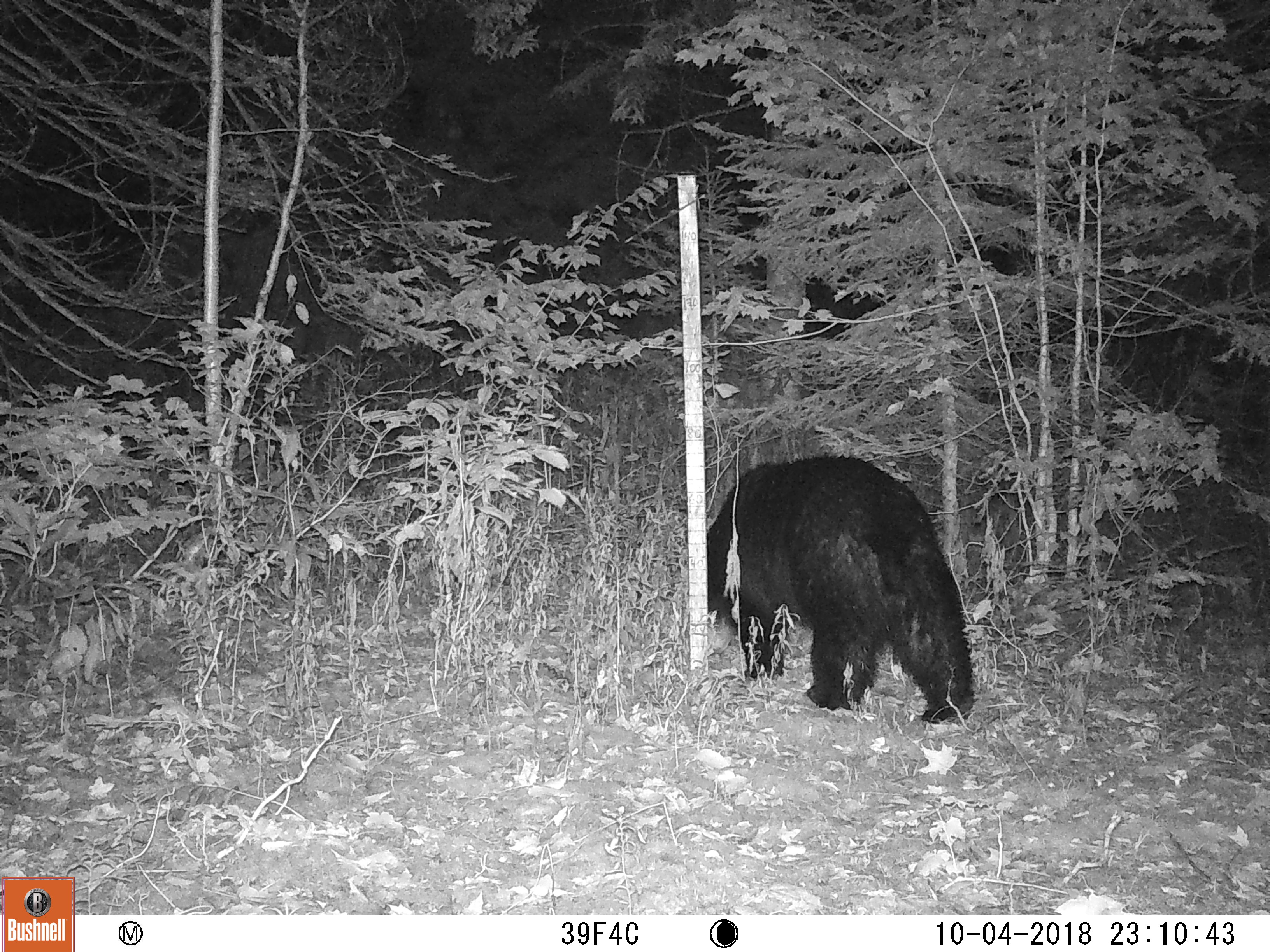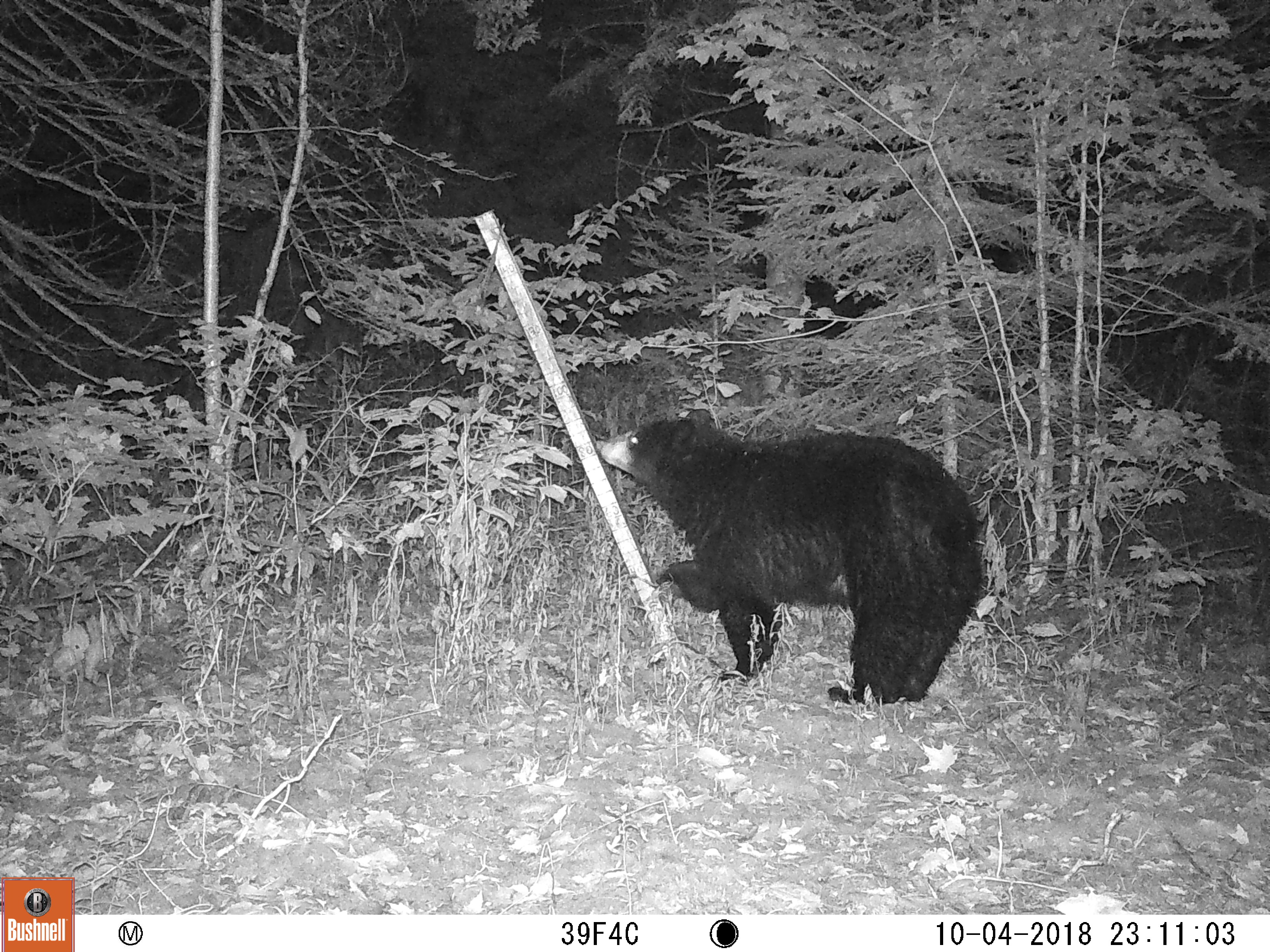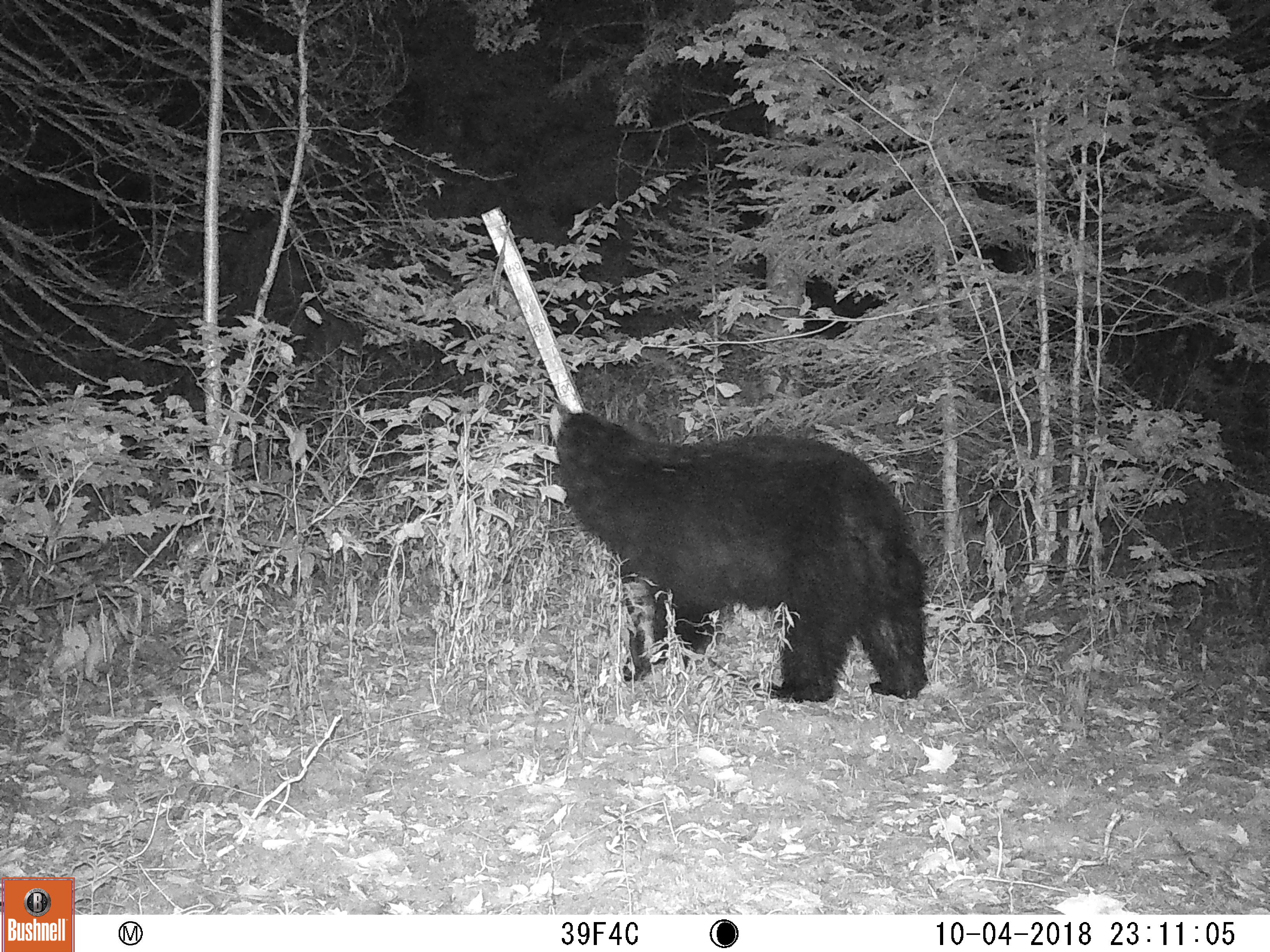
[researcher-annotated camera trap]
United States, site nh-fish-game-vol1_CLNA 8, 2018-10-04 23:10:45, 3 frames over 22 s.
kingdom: Animalia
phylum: Chordata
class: Mammalia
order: Carnivora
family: Ursidae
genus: Ursus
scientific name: Ursus americanus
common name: black bear